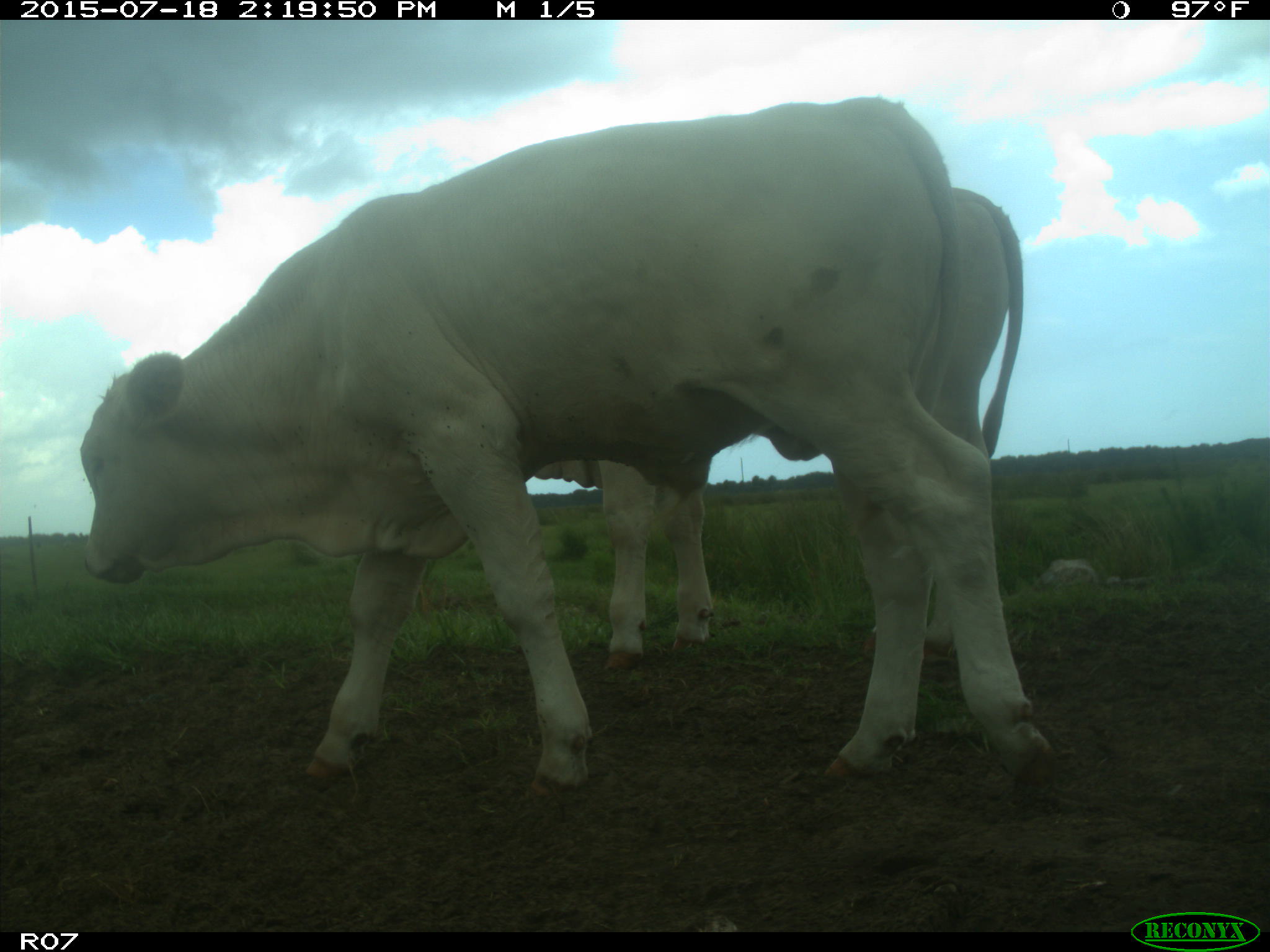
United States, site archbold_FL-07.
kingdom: Animalia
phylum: Chordata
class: Mammalia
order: Artiodactyla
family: Bovidae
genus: Bos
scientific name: Bos taurus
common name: domestic cow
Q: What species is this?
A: Bos taurus (domestic cow).